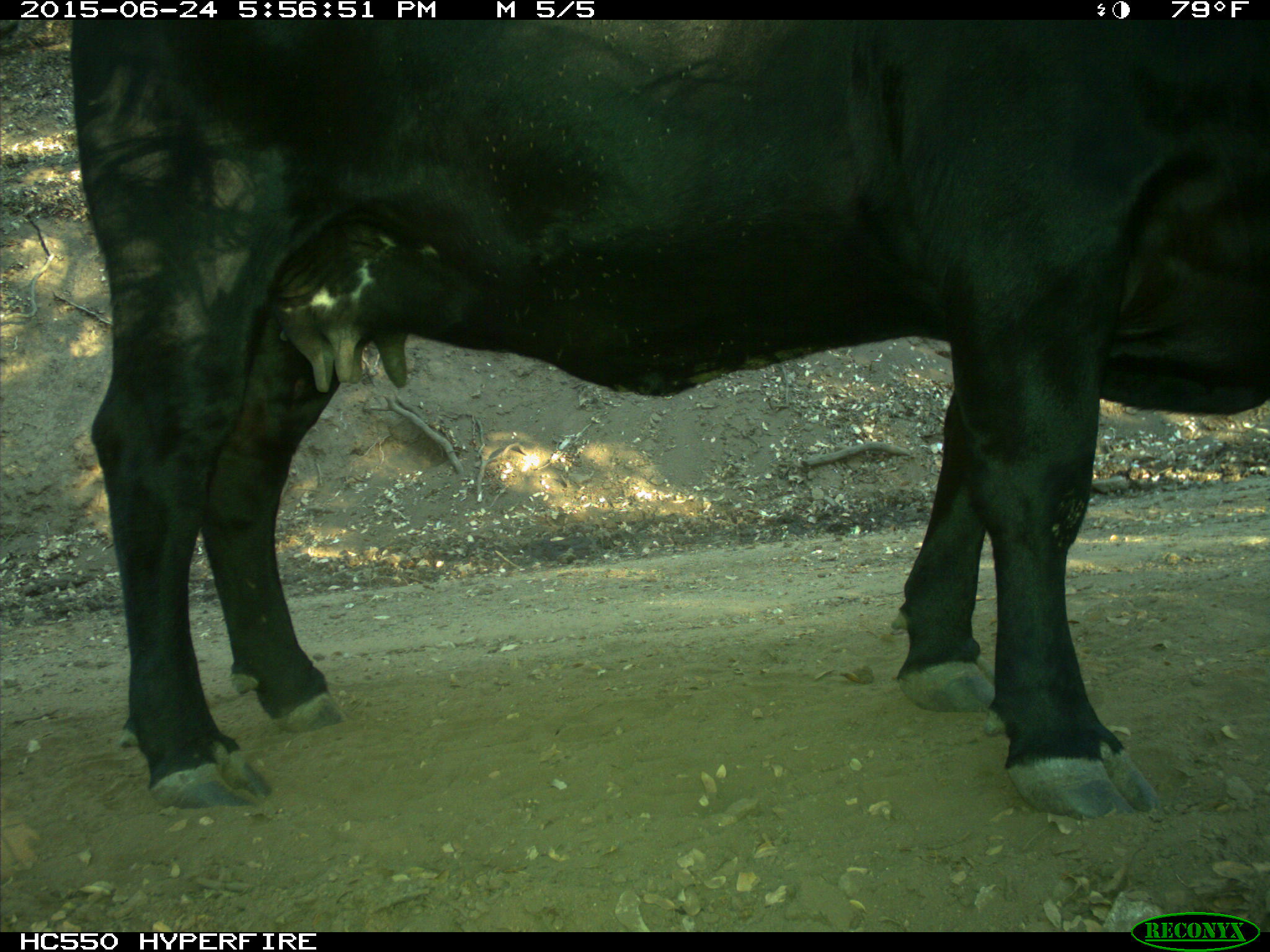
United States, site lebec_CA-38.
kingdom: Animalia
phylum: Chordata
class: Mammalia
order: Artiodactyla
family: Bovidae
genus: Bos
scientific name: Bos taurus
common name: domestic cow